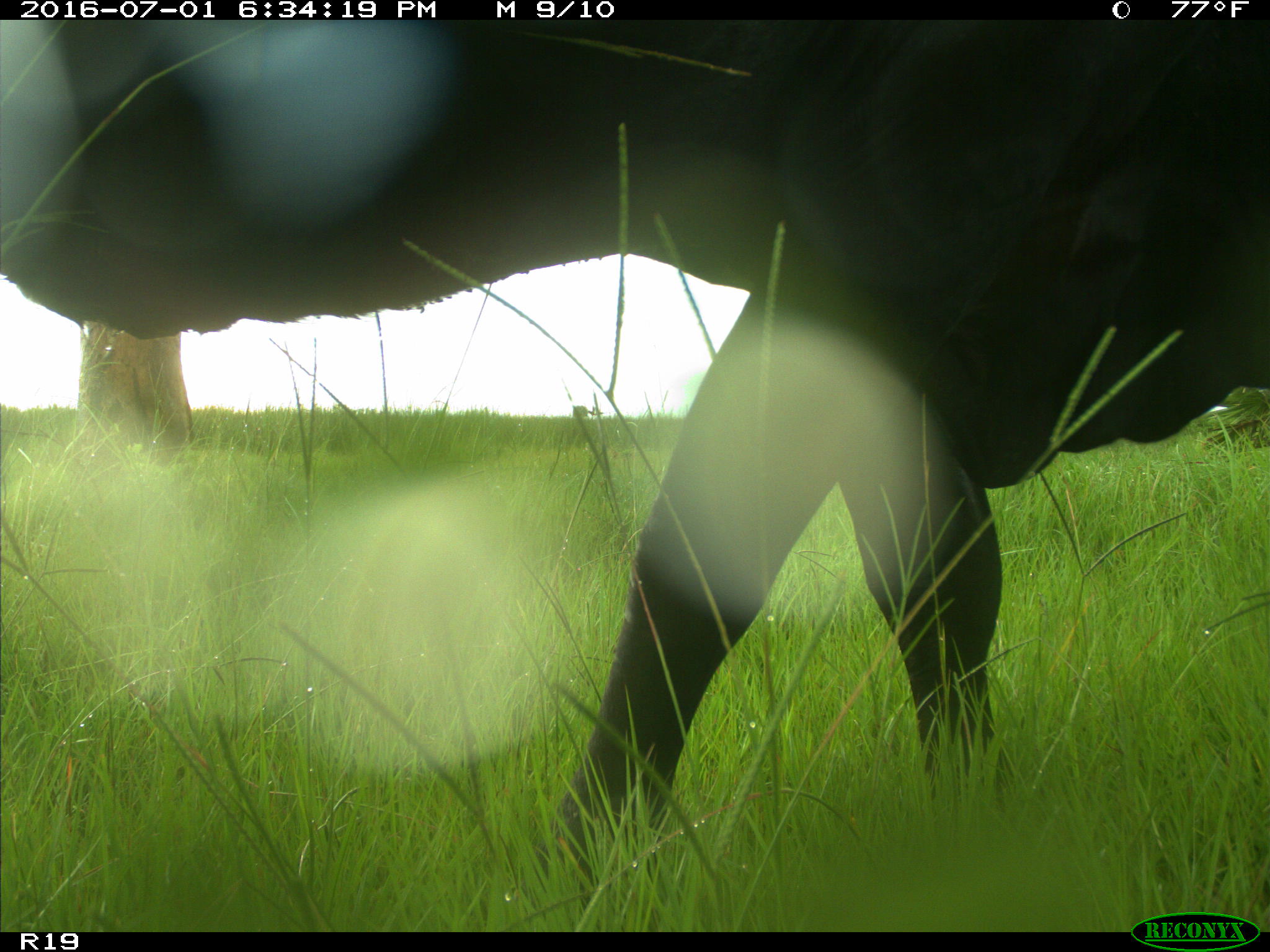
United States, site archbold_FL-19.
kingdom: Animalia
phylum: Chordata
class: Mammalia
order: Artiodactyla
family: Bovidae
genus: Bos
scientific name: Bos taurus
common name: domestic cow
Bos taurus (domestic cow).